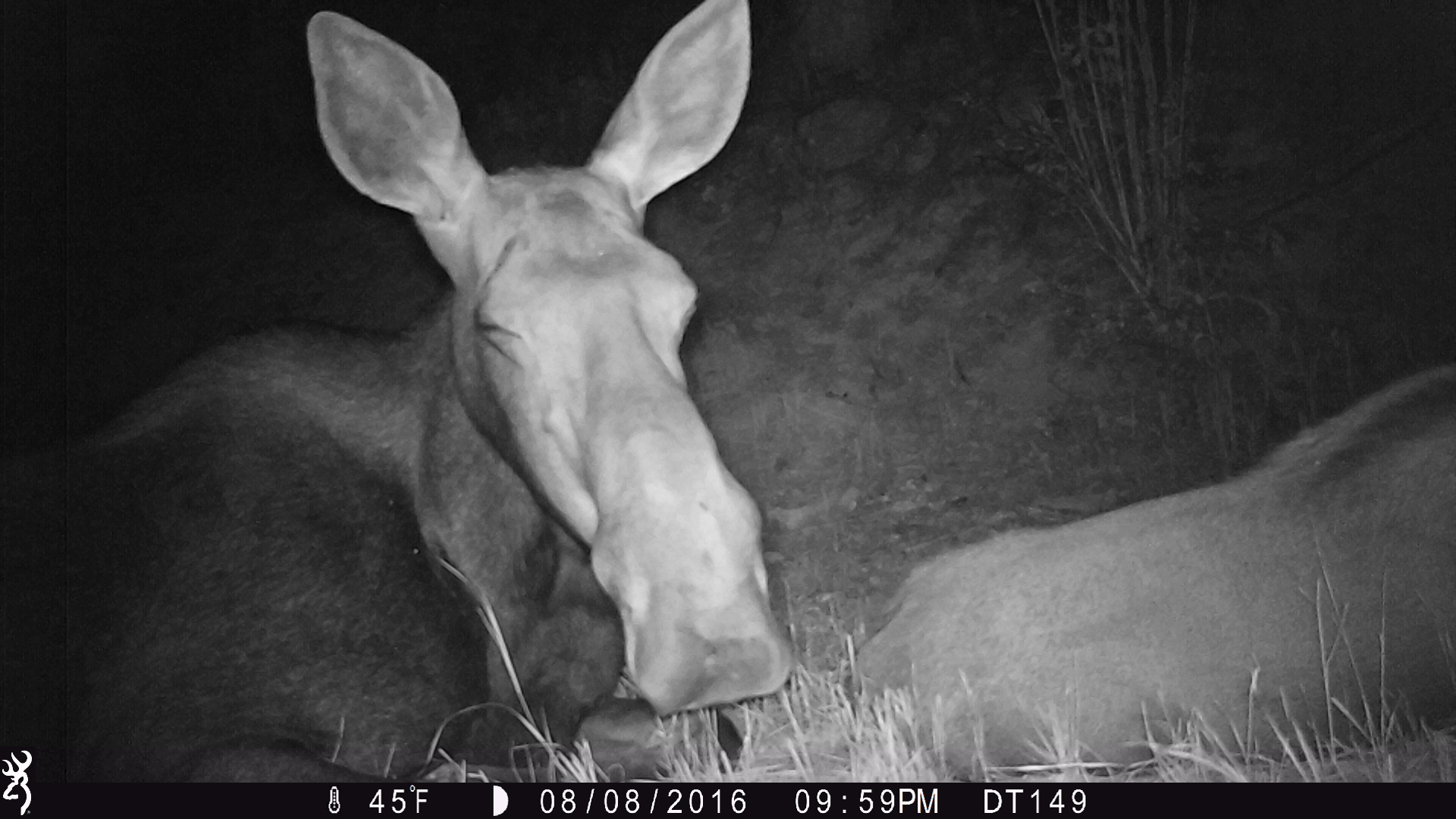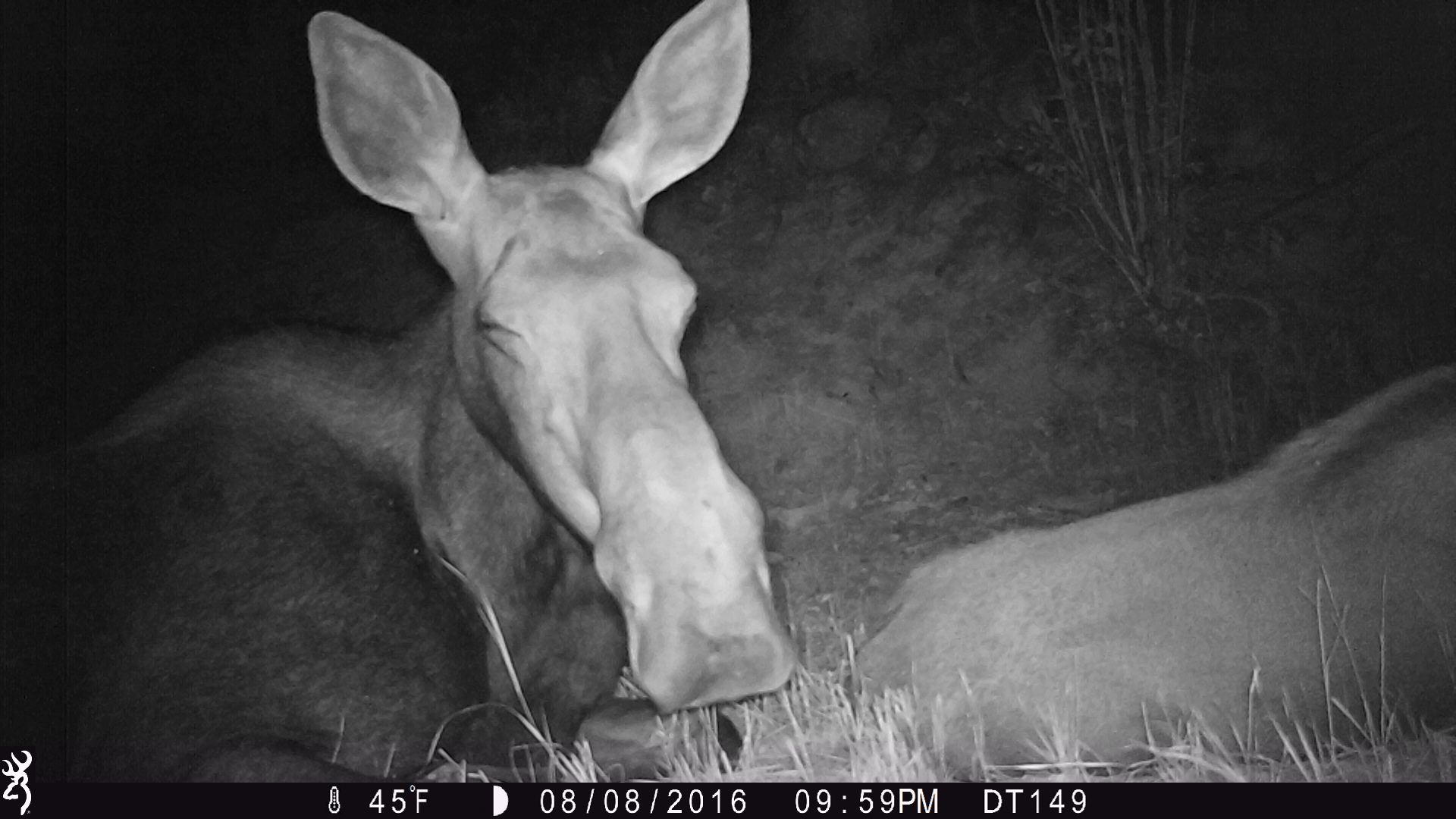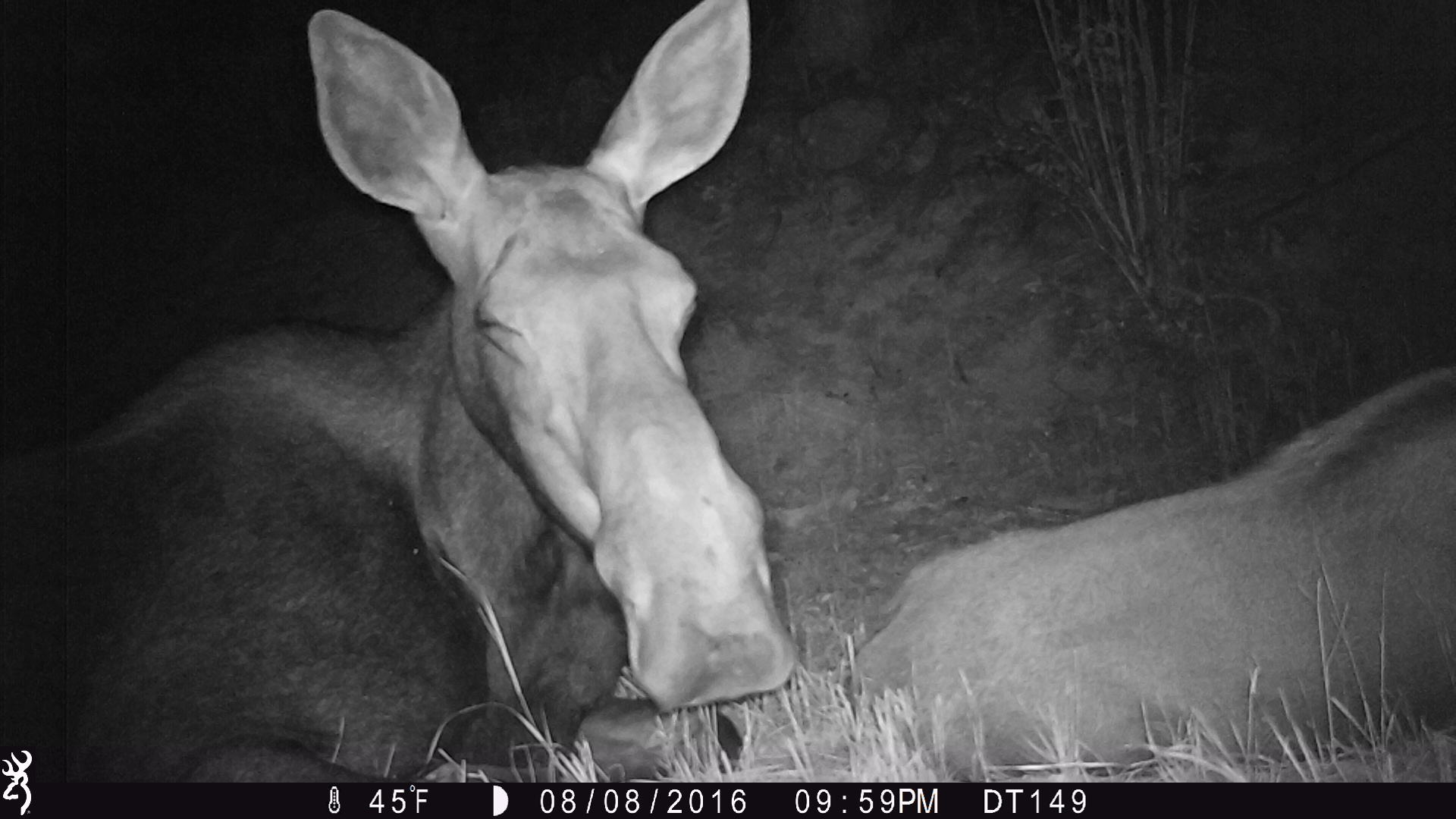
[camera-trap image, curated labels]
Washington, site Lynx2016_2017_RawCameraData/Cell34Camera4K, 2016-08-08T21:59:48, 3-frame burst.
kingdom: Animalia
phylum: Chordata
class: Mammalia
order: Artiodactyla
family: Cervidae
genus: Alces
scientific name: Alces alces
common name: moose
Alces alces (moose). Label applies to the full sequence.